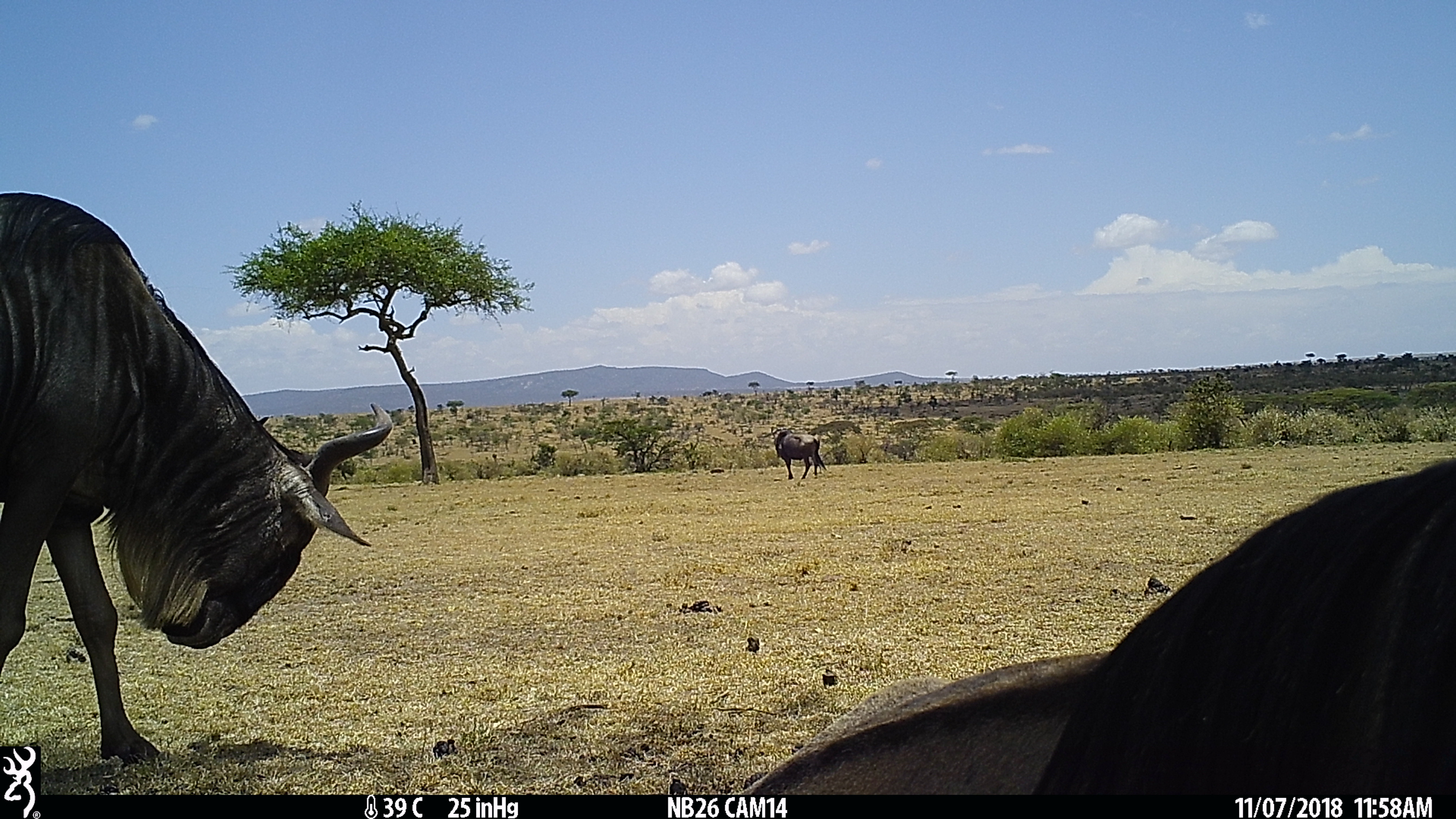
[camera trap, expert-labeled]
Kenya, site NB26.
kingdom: Animalia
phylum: Chordata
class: Mammalia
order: Artiodactyla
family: Bovidae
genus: Connochaetes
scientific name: Connochaetes taurinus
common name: blue wildebeest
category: wildebeest